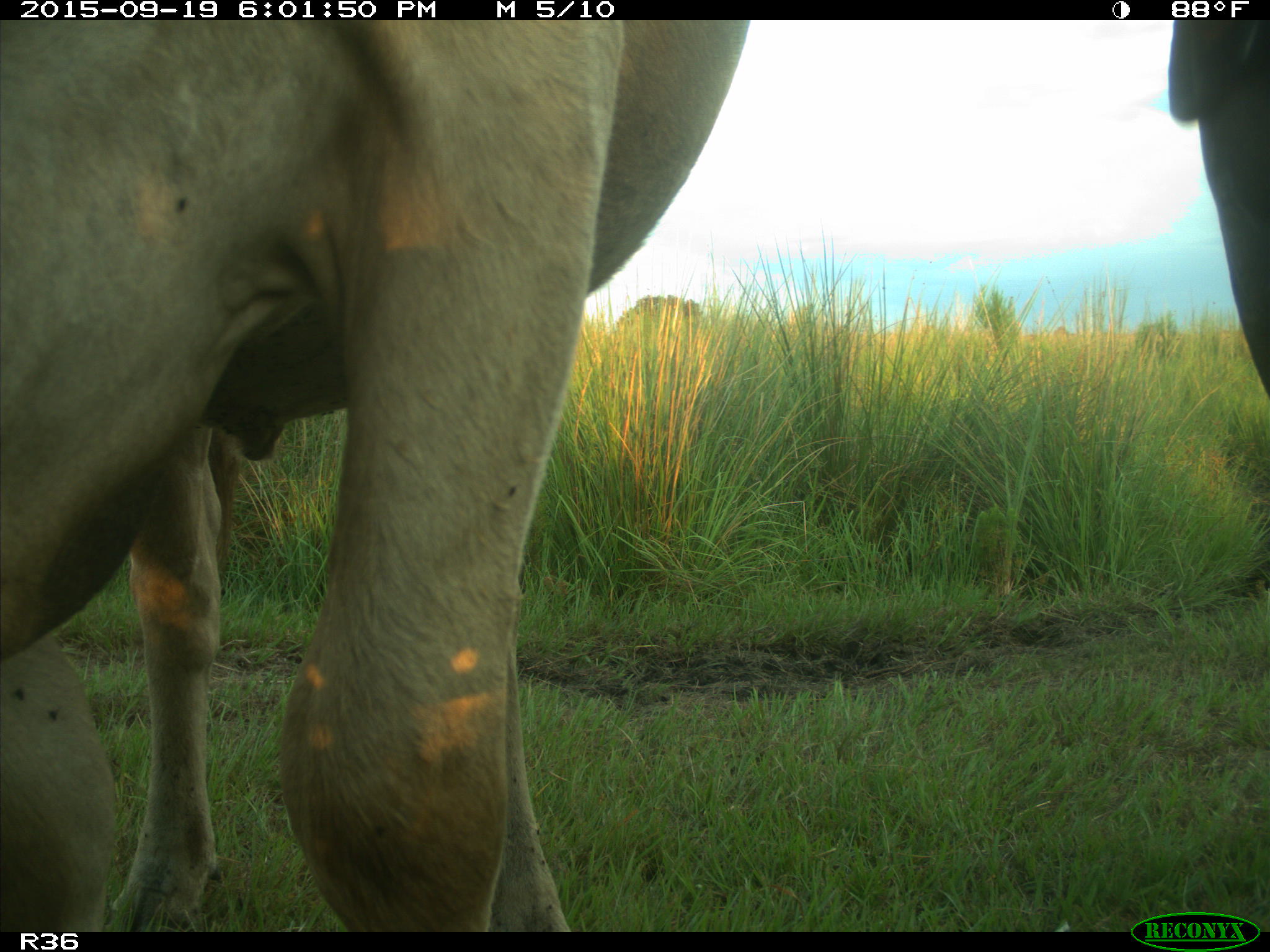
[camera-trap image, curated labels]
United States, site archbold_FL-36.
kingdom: Animalia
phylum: Chordata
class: Mammalia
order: Artiodactyla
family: Bovidae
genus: Bos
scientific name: Bos taurus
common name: domestic cow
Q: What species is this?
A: Bos taurus (domestic cow).